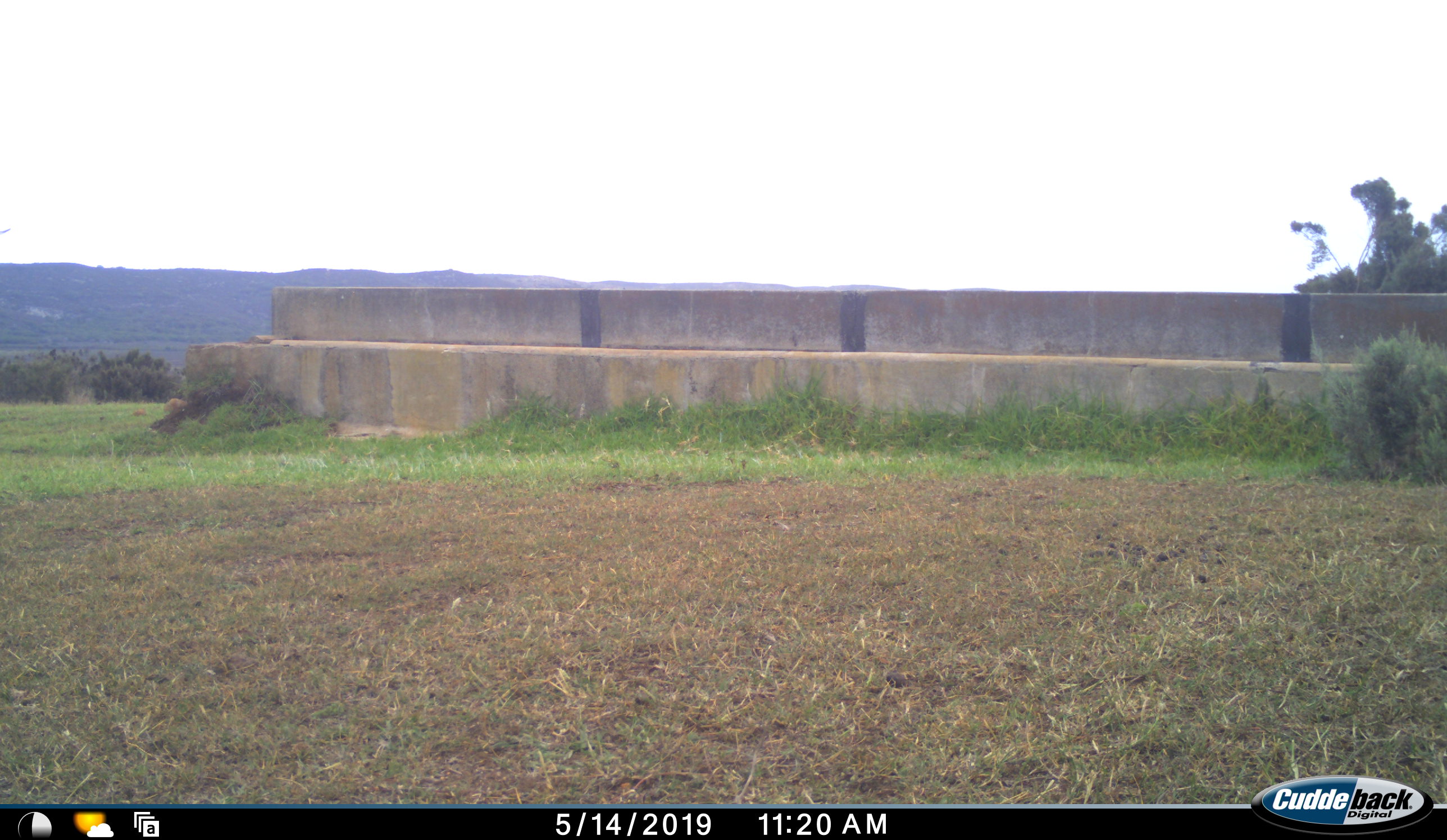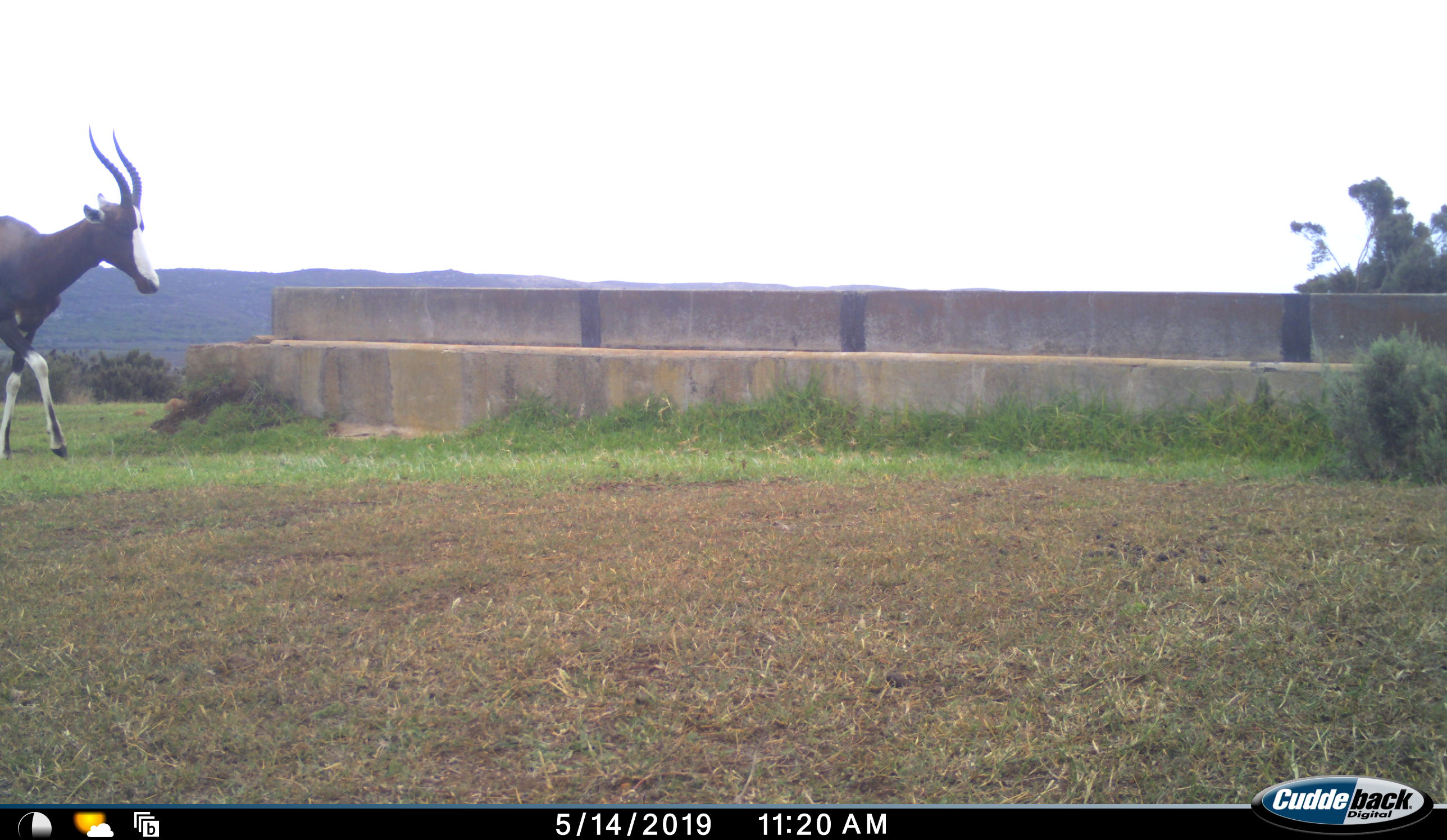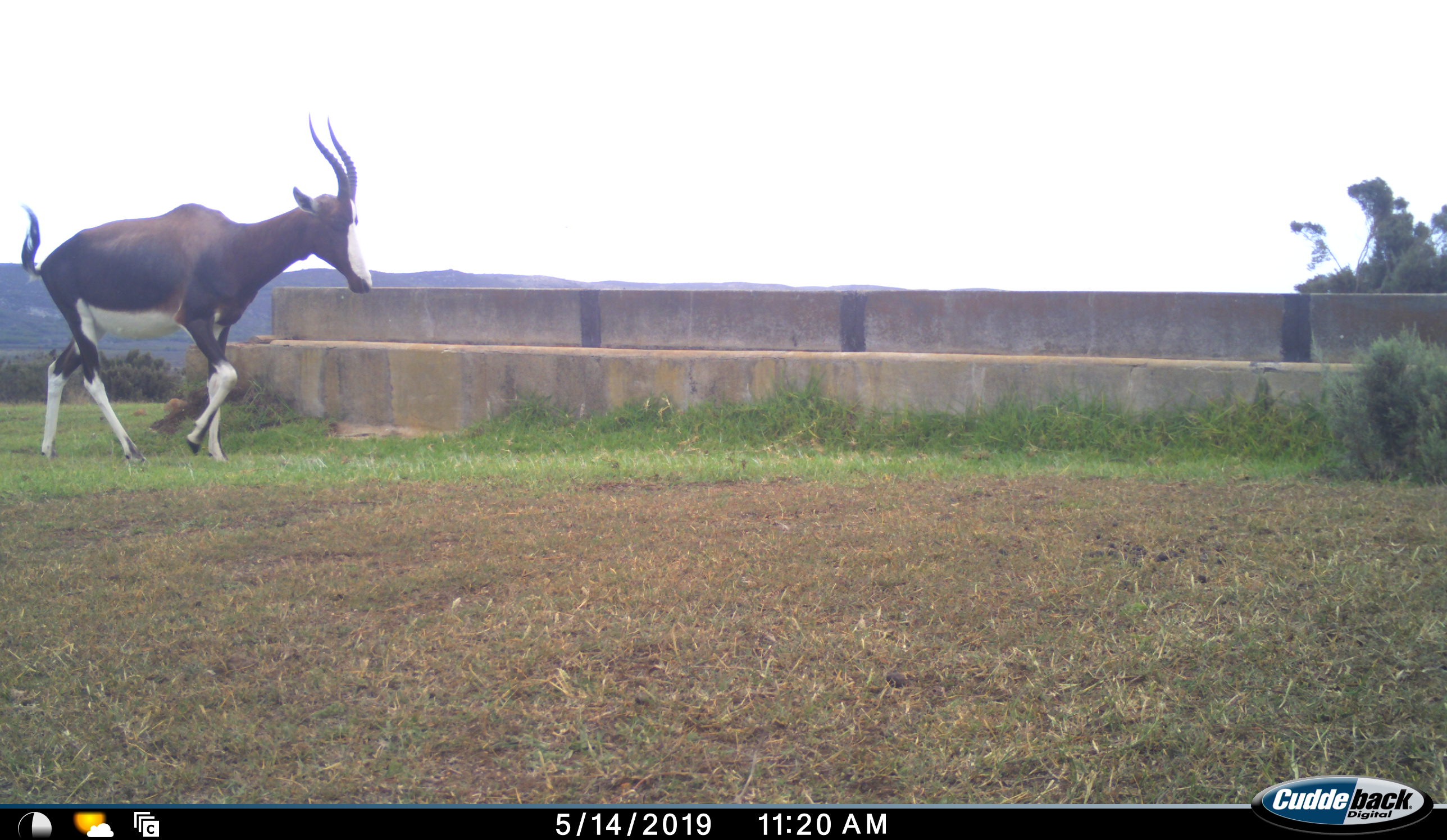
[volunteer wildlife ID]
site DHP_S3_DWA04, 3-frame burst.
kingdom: Animalia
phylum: Chordata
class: Mammalia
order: Artiodactyla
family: Bovidae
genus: Damaliscus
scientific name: Damaliscus pygargus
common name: bontebok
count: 1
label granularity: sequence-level